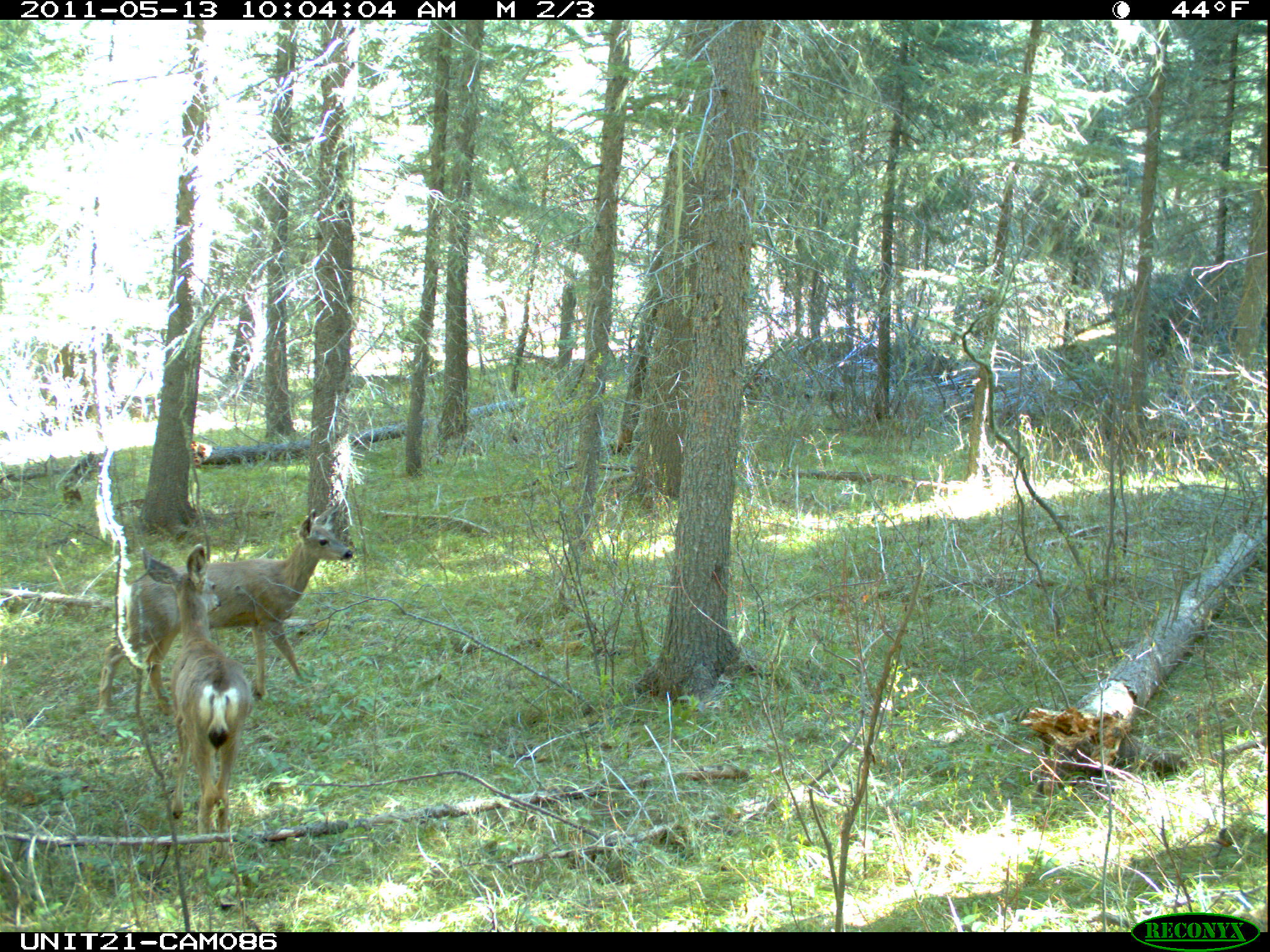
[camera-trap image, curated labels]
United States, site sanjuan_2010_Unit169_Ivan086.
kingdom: Animalia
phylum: Chordata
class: Mammalia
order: Artiodactyla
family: Cervidae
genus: Odocoileus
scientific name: Odocoileus hemionus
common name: mule deer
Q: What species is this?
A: Odocoileus hemionus (mule deer).